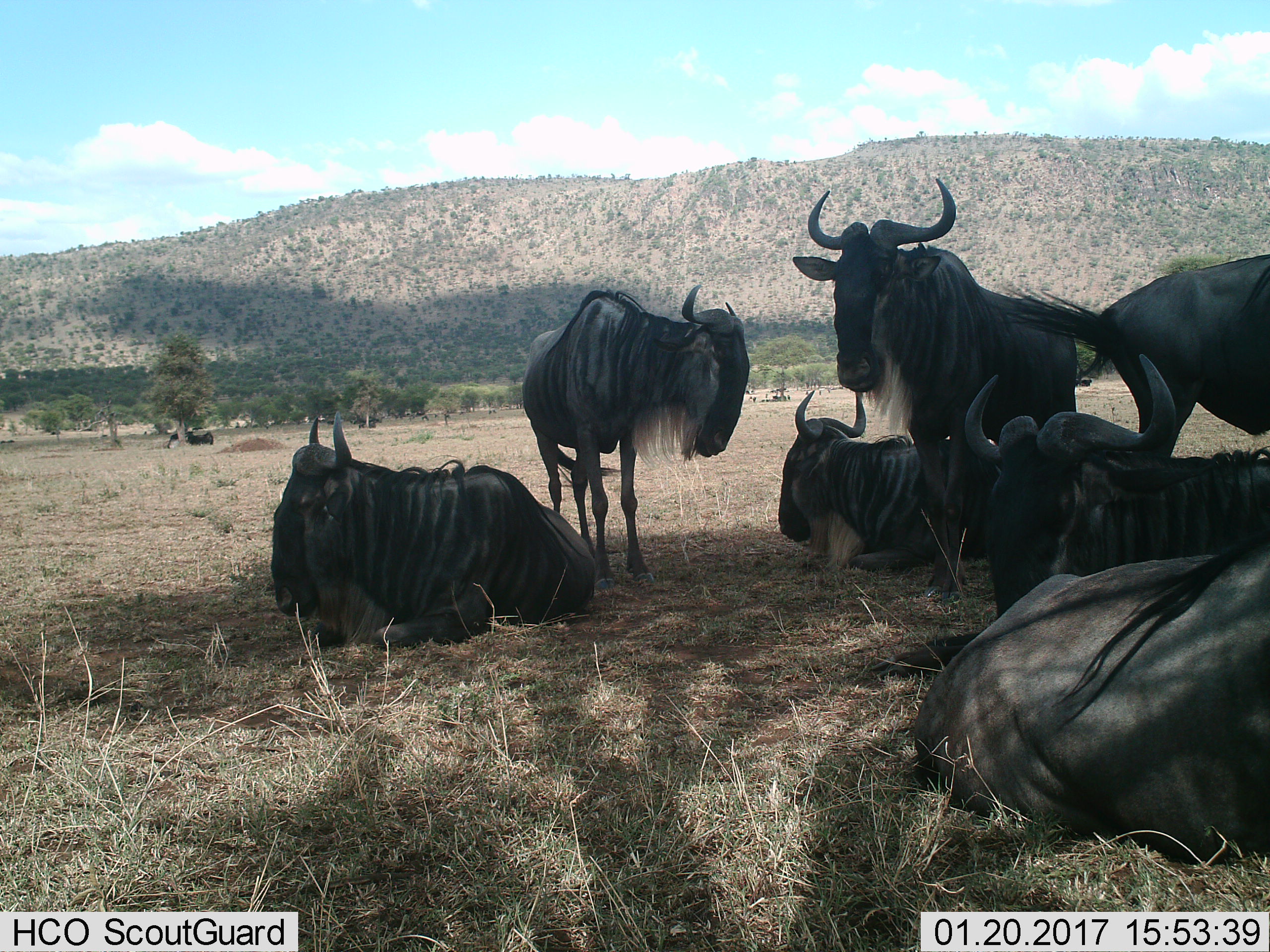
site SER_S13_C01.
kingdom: Animalia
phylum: Chordata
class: Mammalia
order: Artiodactyla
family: Bovidae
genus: Connochaetes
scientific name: Connochaetes taurinus taurinus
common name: blue wildebeest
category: wildebeestblue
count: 7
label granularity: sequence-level